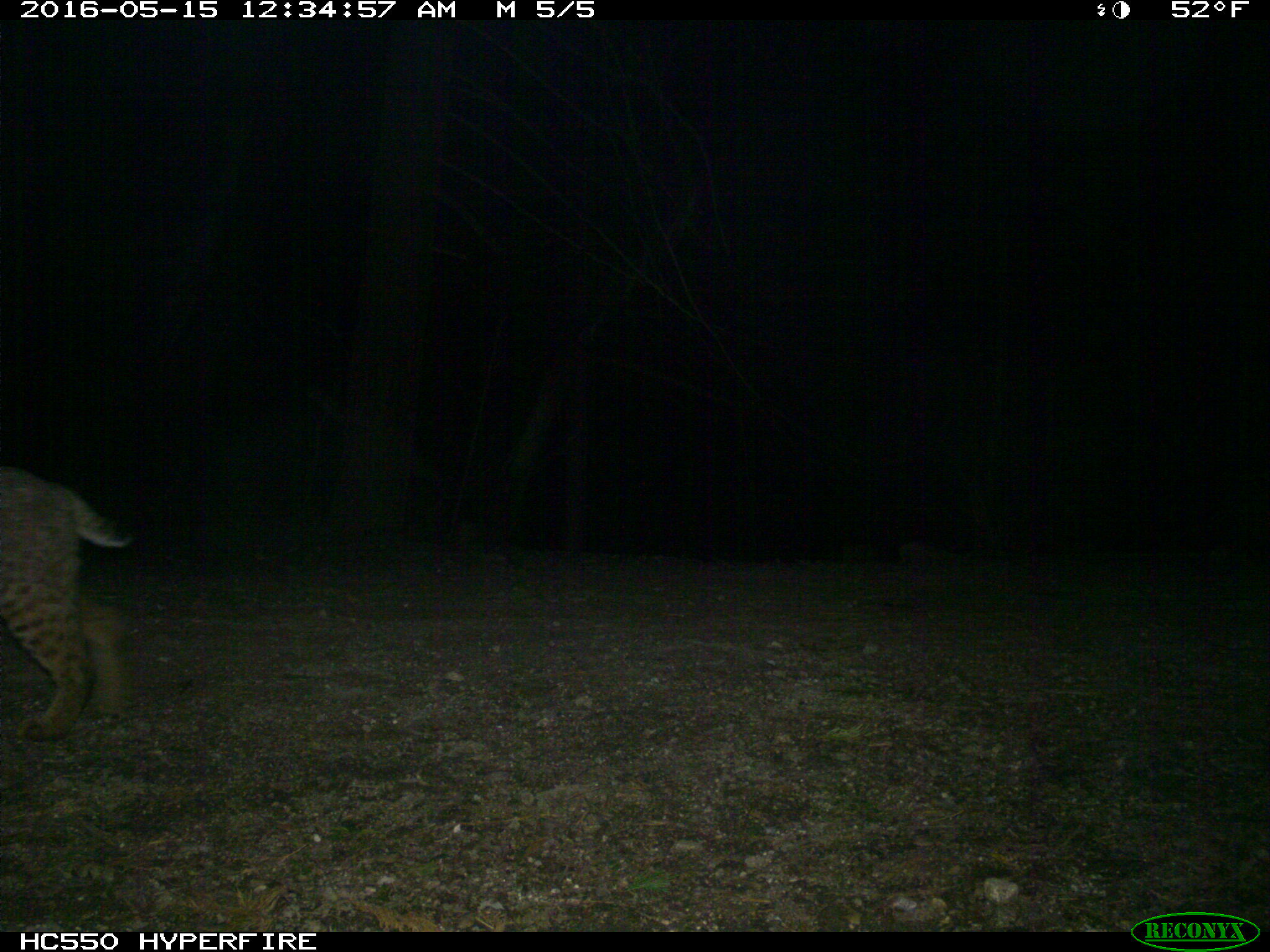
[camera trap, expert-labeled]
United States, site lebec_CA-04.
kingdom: Animalia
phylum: Chordata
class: Mammalia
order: Carnivora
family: Felidae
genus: Lynx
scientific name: Lynx rufus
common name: bobcat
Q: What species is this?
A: Lynx rufus (bobcat).